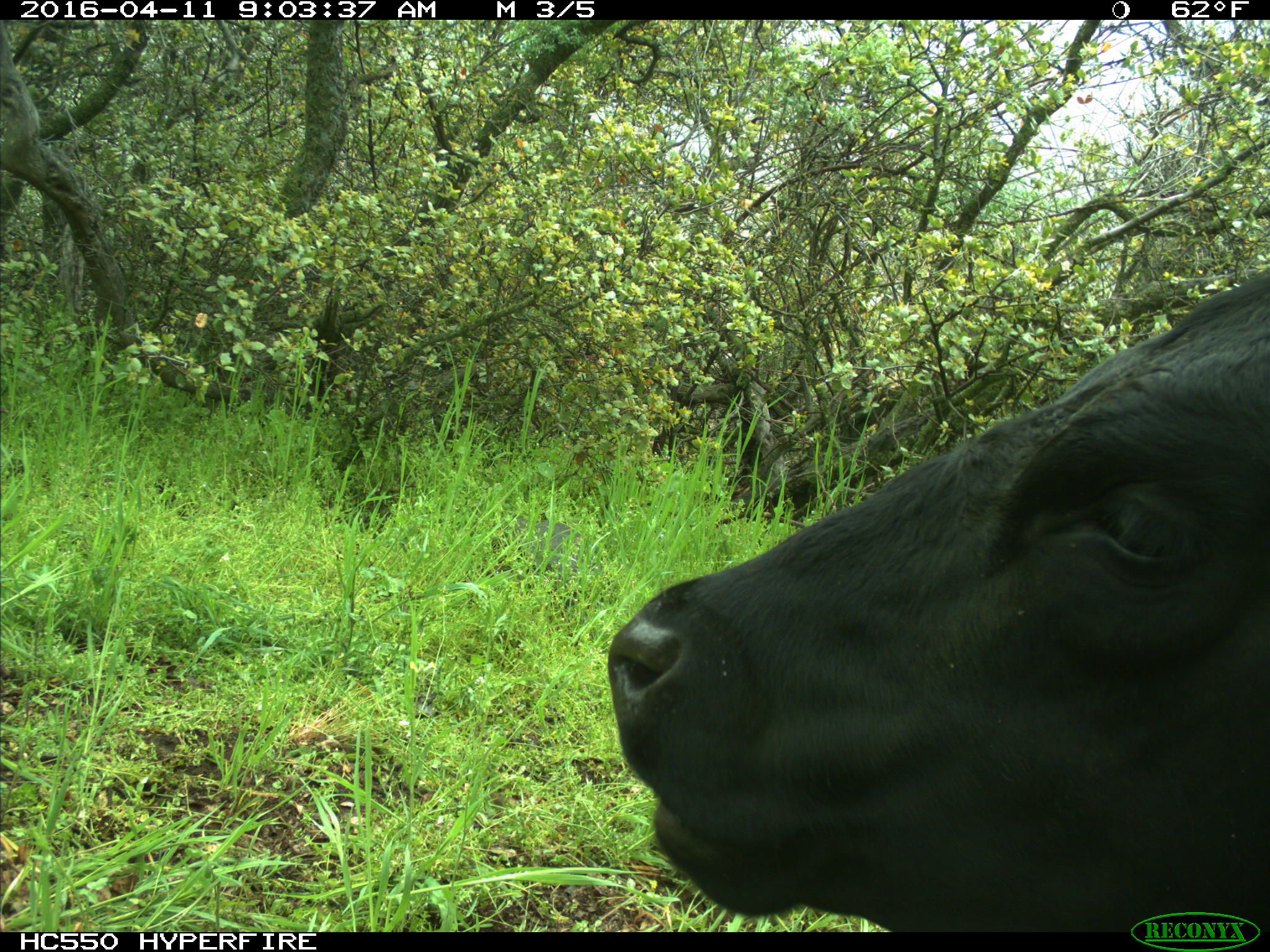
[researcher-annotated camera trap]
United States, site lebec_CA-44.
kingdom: Animalia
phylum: Chordata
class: Mammalia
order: Artiodactyla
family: Bovidae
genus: Bos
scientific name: Bos taurus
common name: domestic cow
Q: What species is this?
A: Bos taurus (domestic cow).